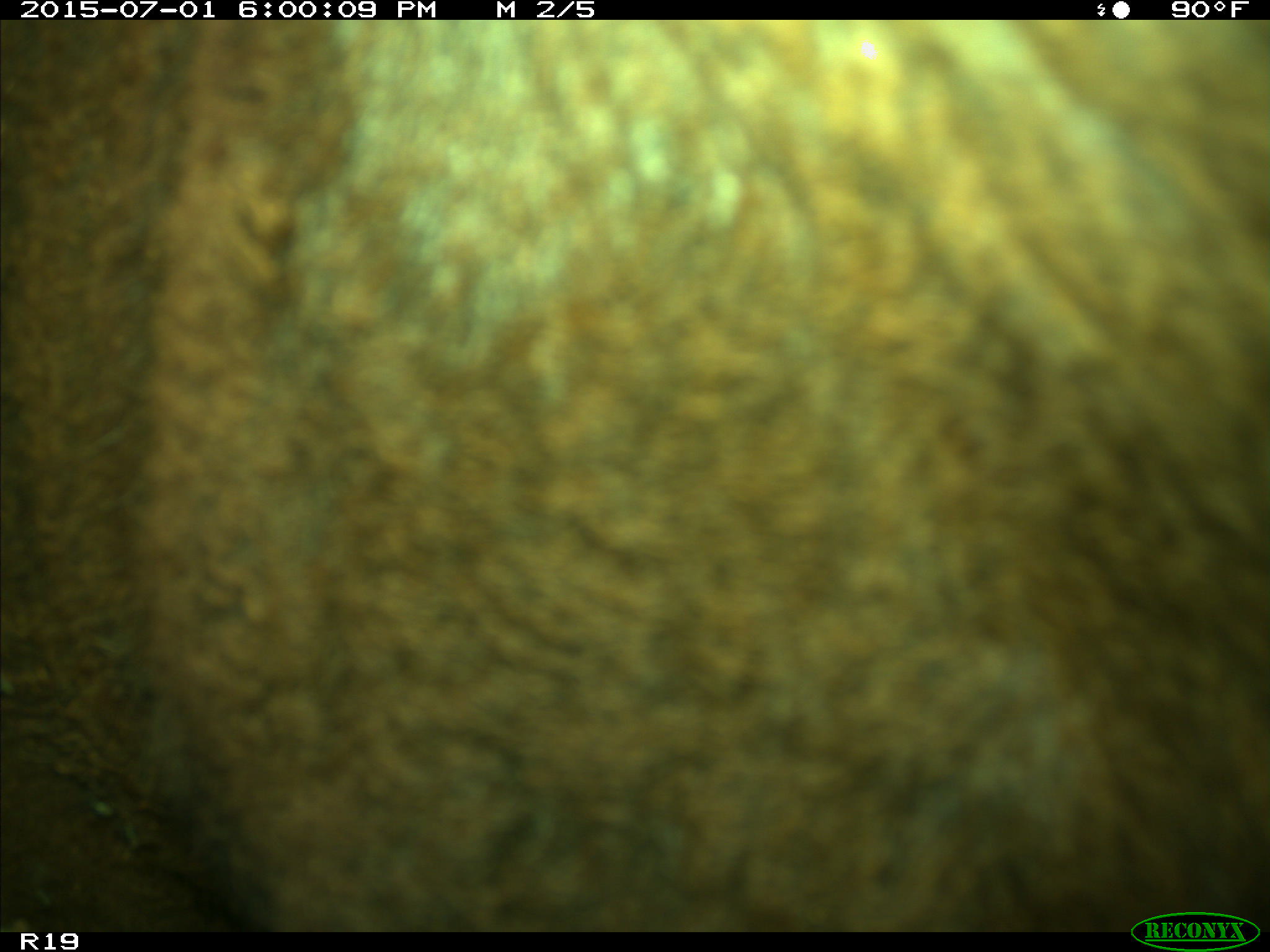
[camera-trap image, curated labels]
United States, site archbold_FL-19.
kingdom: Animalia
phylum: Chordata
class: Mammalia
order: Artiodactyla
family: Bovidae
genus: Bos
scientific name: Bos taurus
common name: domestic cow